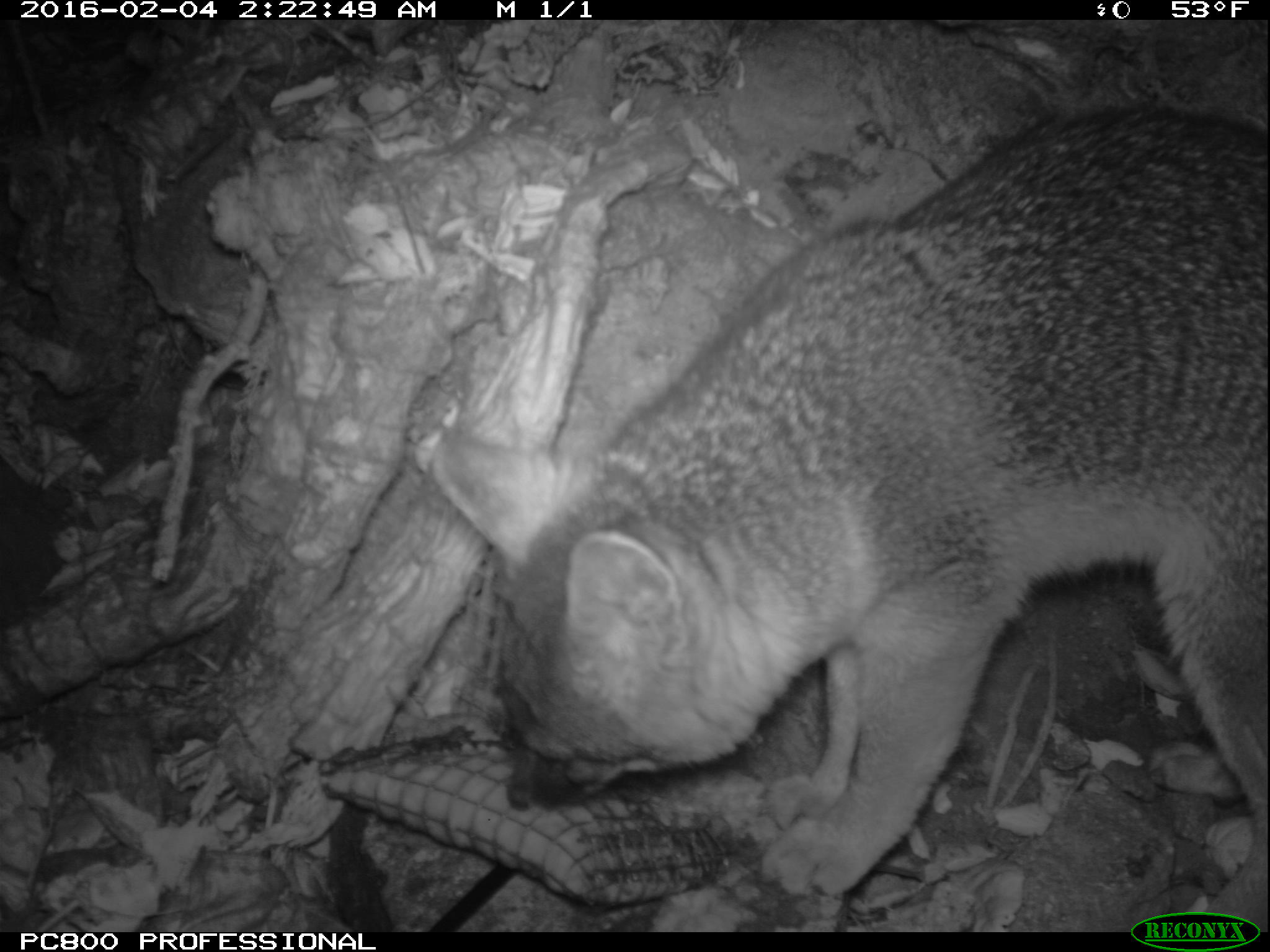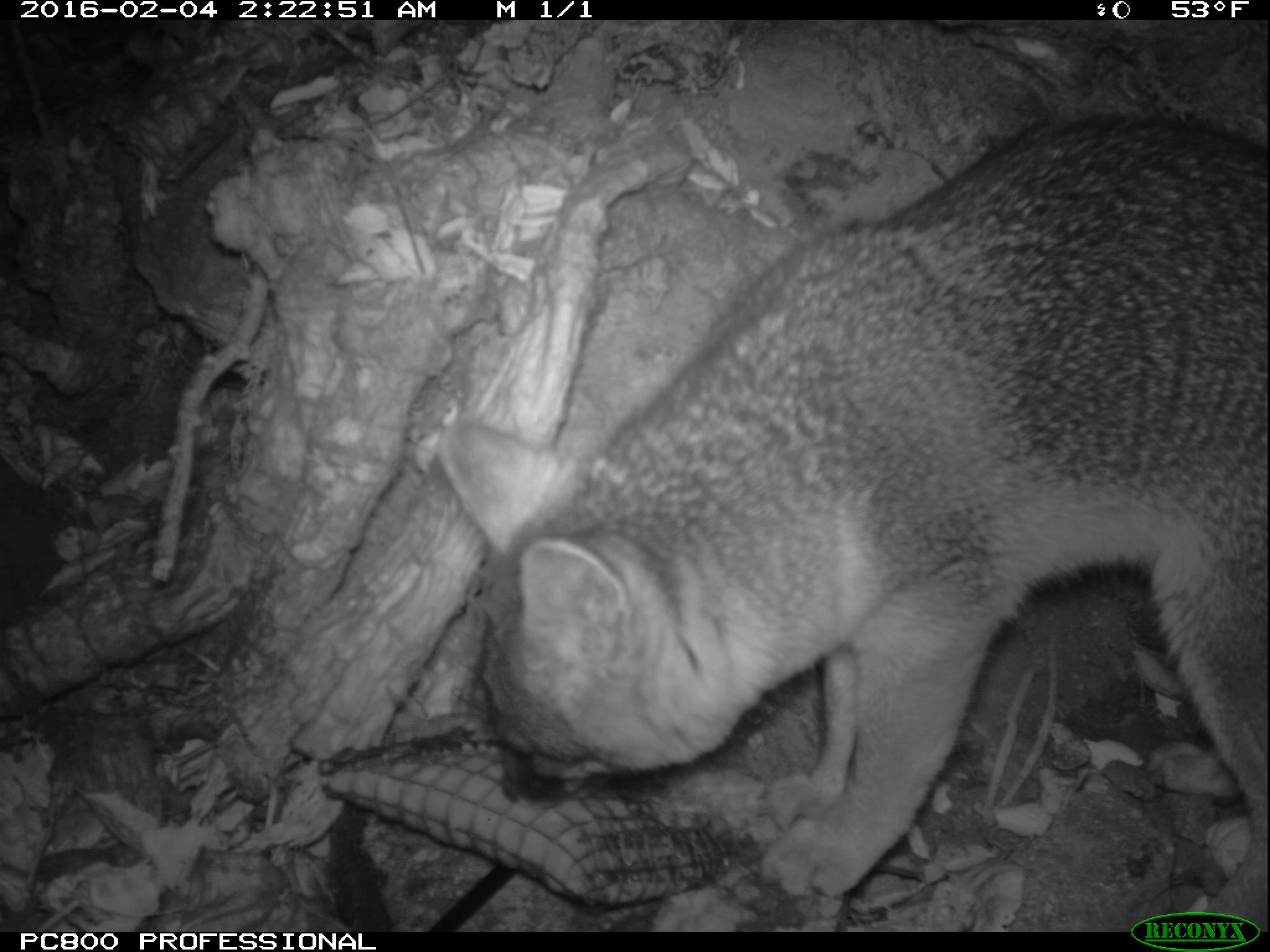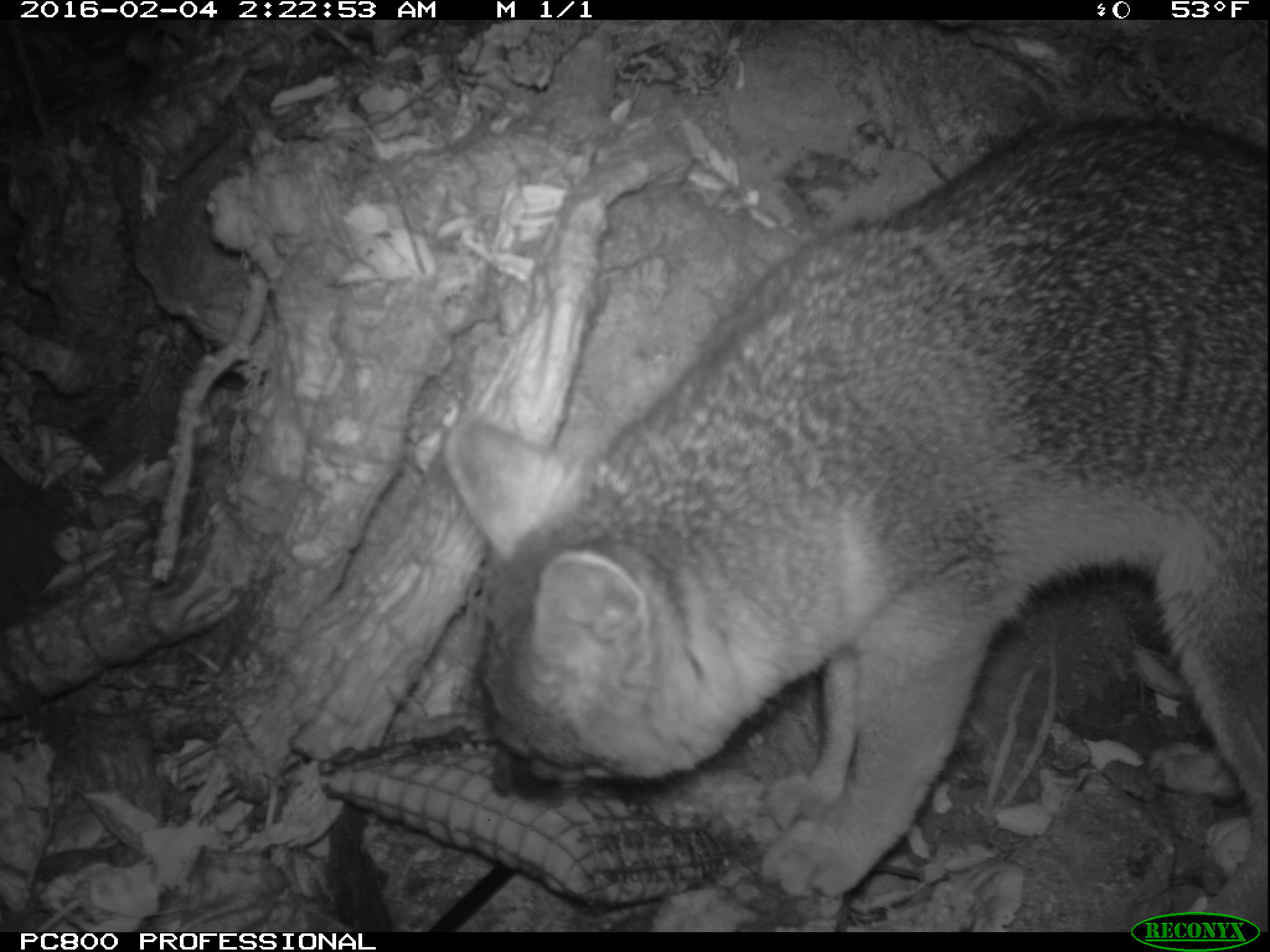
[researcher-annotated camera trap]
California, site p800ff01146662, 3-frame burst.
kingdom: Animalia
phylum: Chordata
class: Mammalia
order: Carnivora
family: Canidae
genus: Urocyon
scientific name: Urocyon littoralis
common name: island fox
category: fox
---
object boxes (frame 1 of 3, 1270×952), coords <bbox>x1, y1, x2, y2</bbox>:
fox: <bbox>426, 101, 1269, 933</bbox>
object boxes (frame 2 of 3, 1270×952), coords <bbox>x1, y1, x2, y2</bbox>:
fox: <bbox>434, 113, 1269, 930</bbox>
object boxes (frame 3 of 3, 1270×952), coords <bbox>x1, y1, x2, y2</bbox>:
fox: <bbox>441, 111, 1268, 932</bbox>